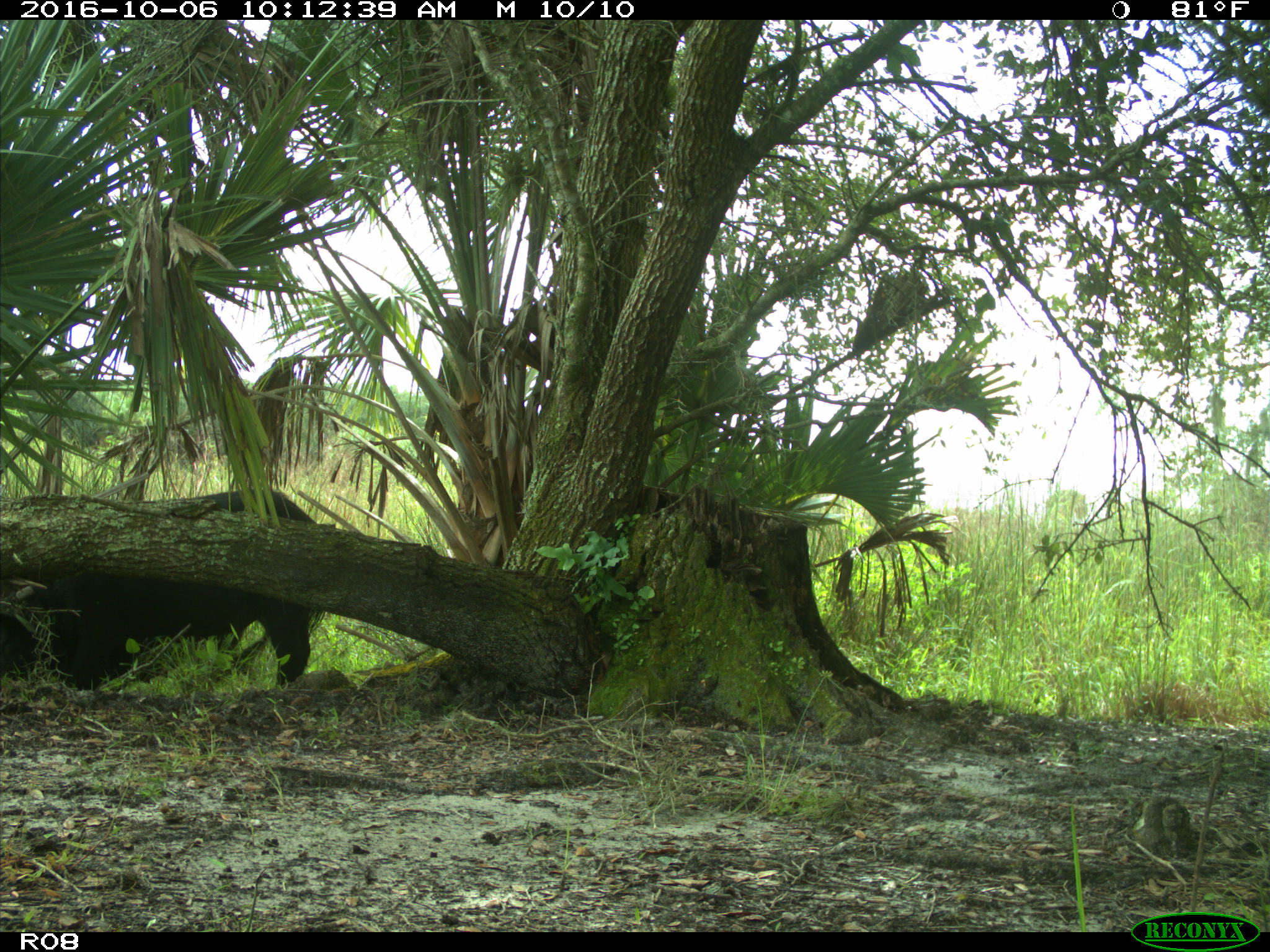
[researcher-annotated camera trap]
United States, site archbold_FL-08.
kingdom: Animalia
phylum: Chordata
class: Mammalia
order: Artiodactyla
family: Suidae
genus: Sus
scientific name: Sus scrofa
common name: wild boar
Sus scrofa (wild boar).